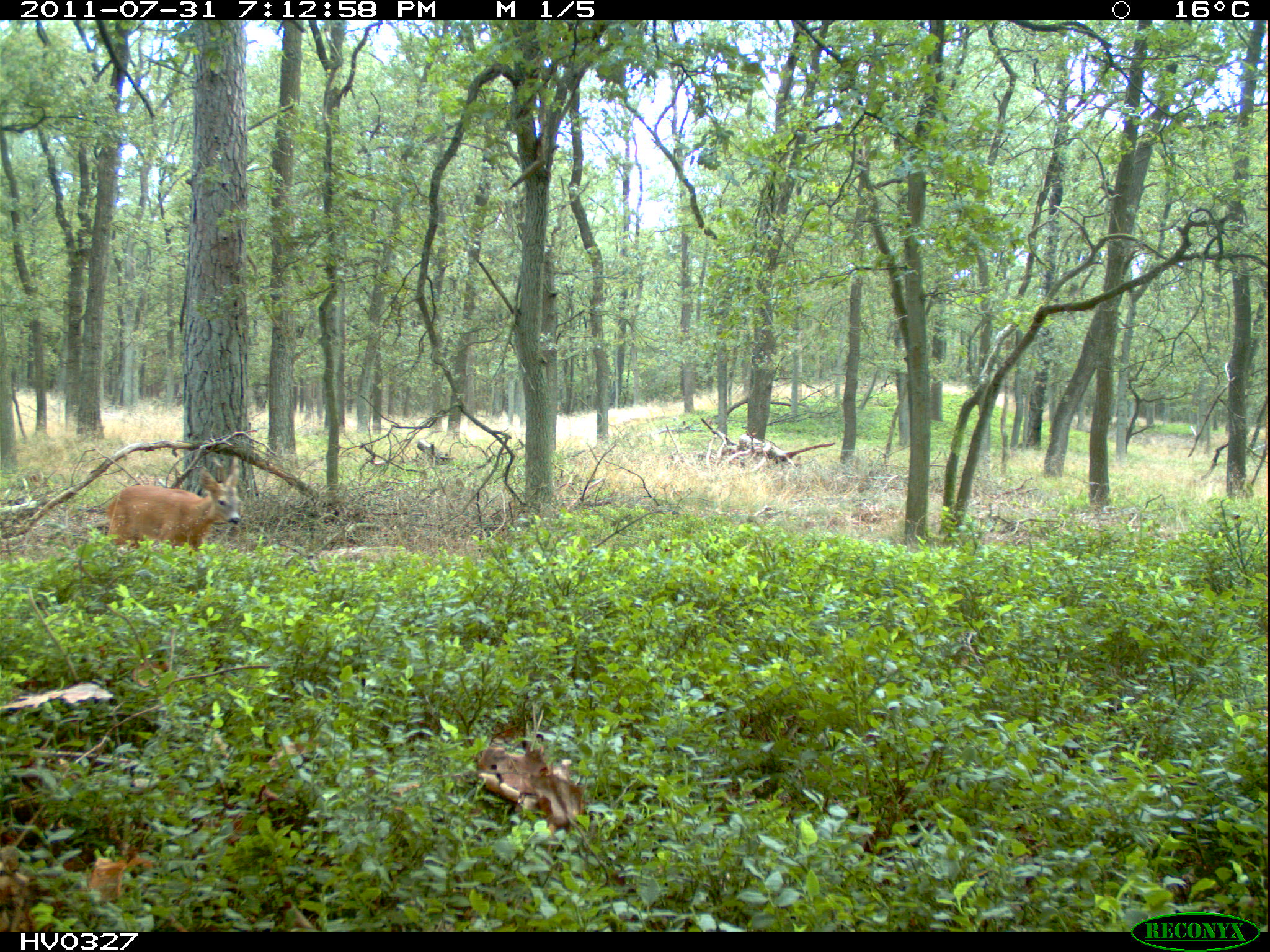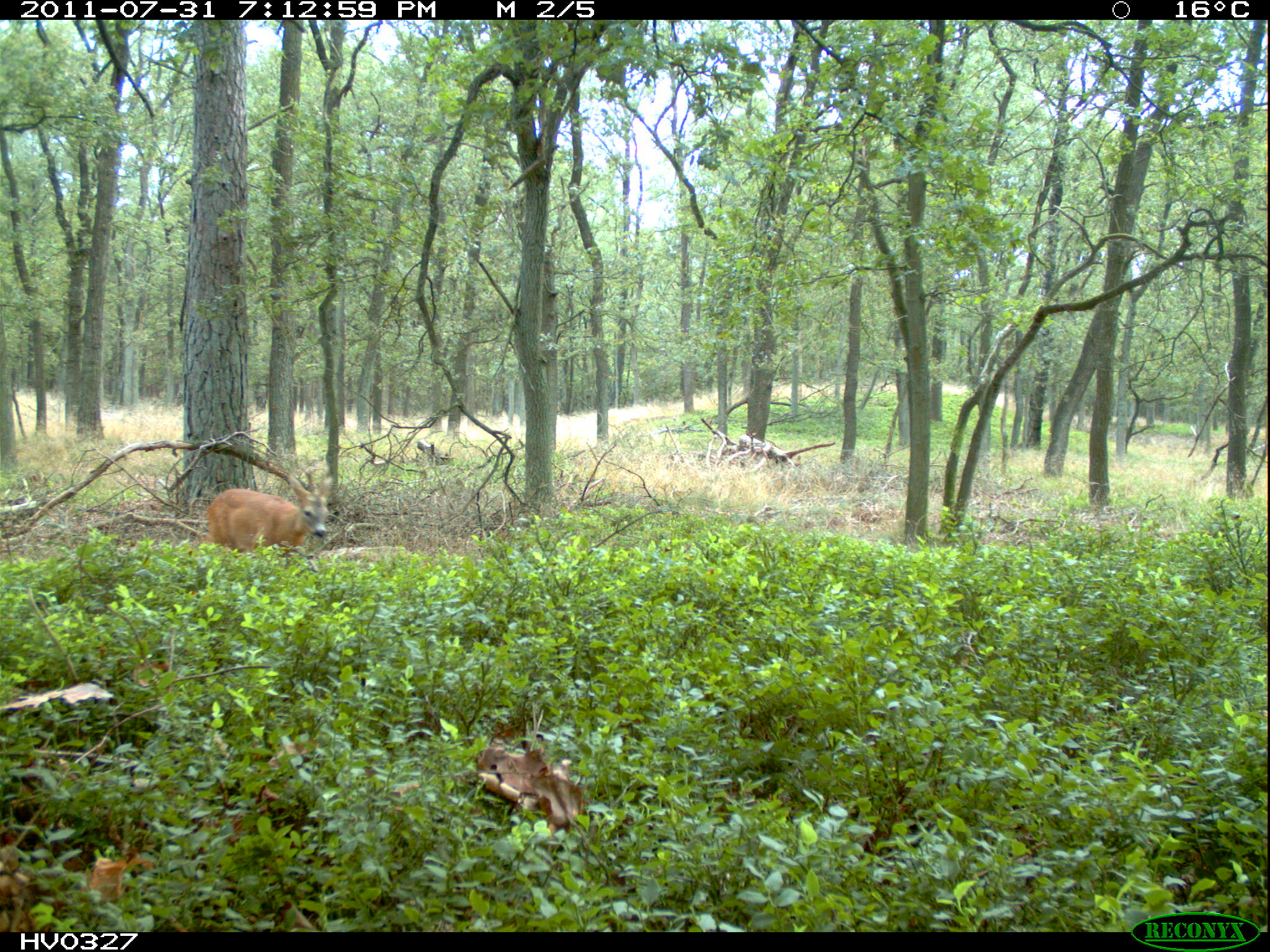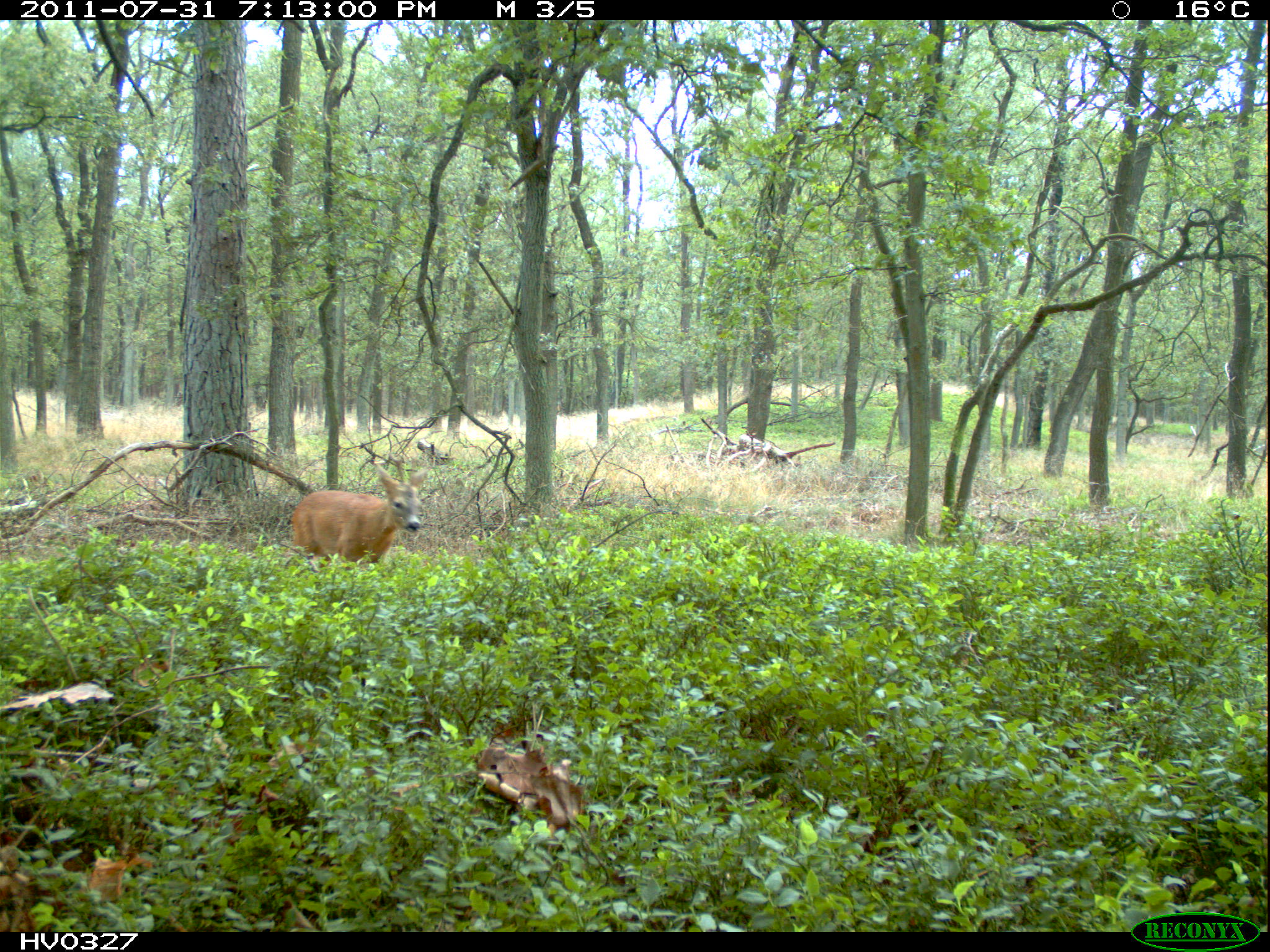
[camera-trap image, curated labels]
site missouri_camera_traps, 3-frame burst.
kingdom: Animalia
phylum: Chordata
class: Mammalia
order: Artiodactyla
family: Cervidae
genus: Capreolus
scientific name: Capreolus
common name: roe deer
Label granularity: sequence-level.